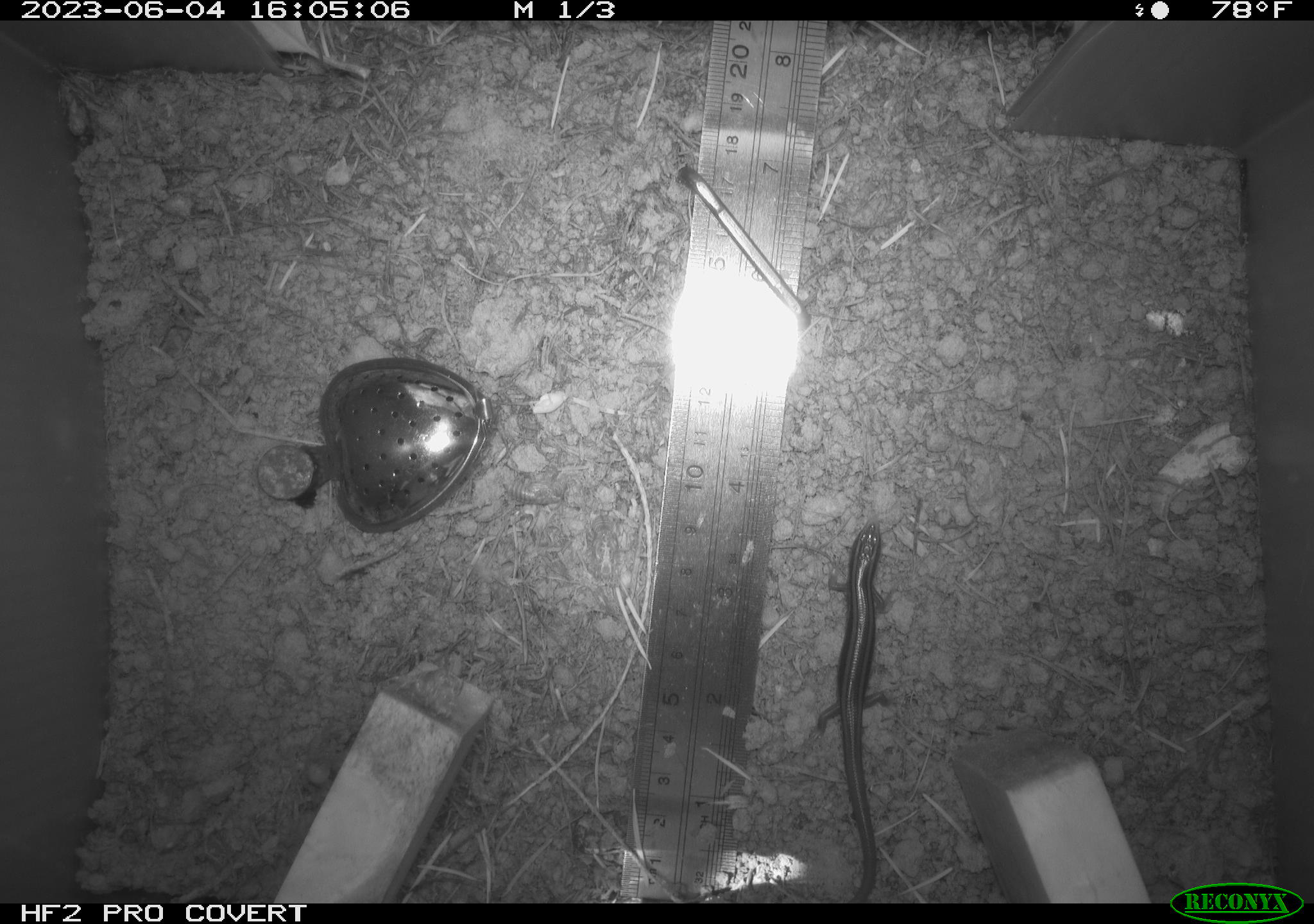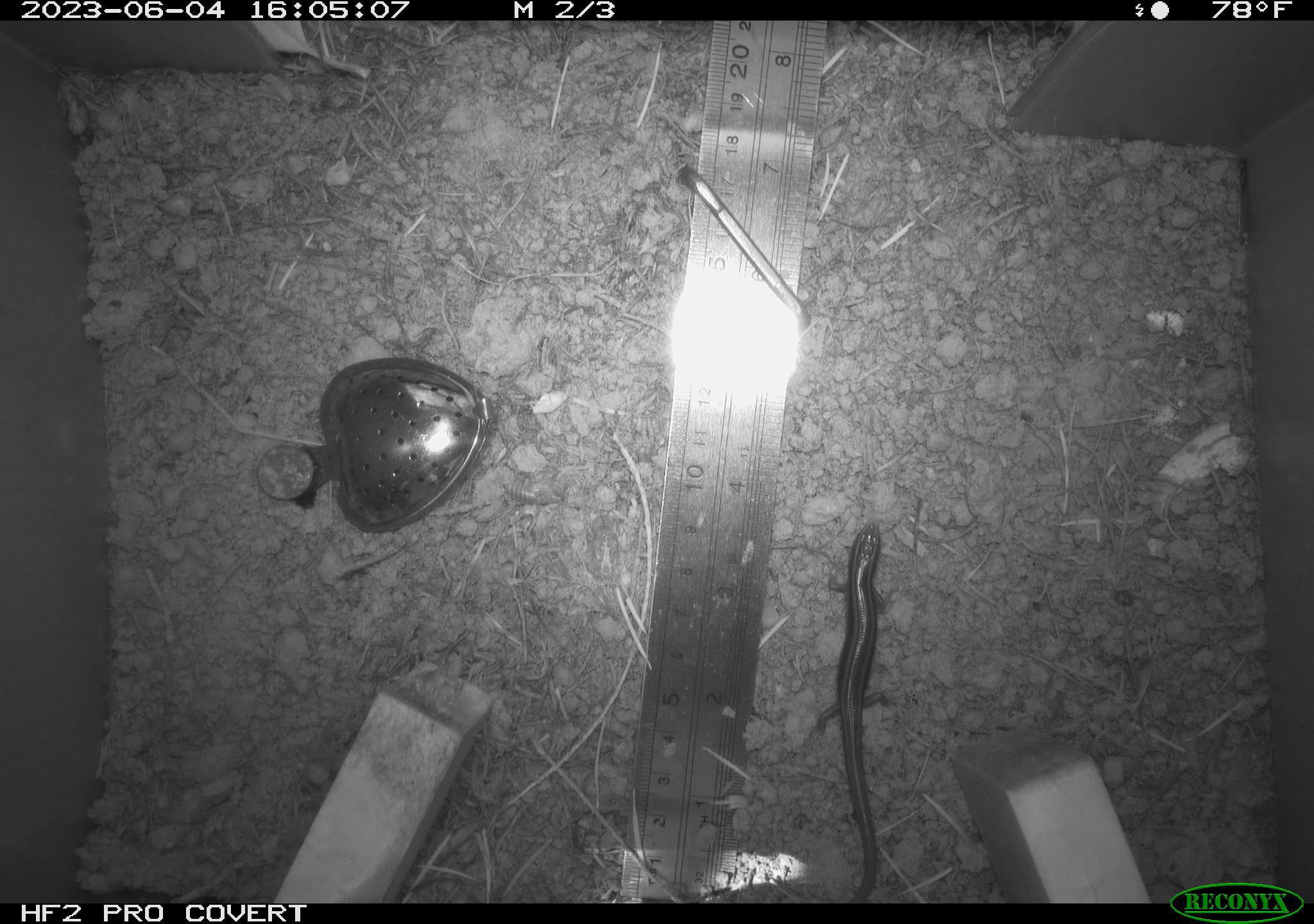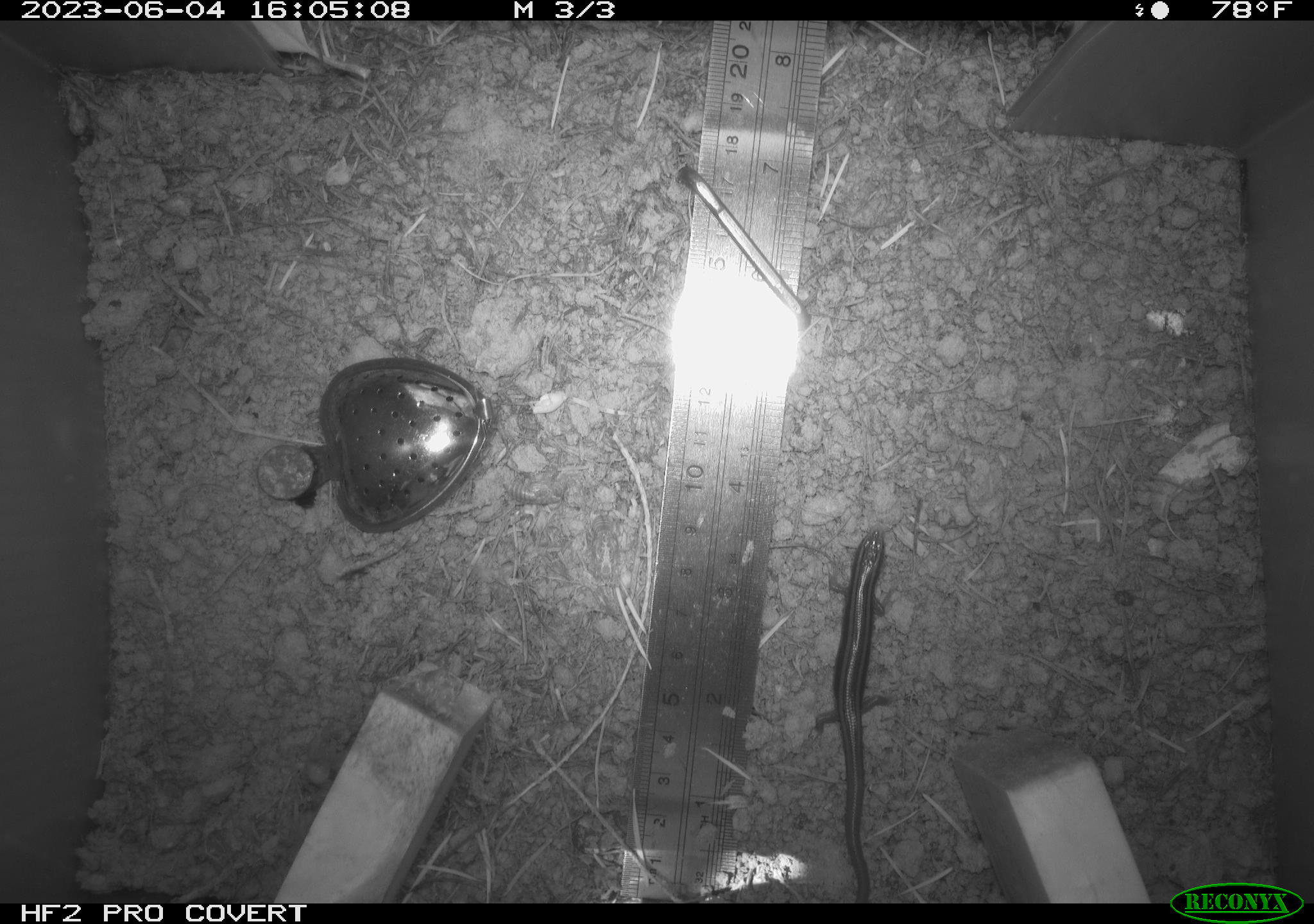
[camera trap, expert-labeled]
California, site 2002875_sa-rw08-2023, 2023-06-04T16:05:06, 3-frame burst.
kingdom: Animalia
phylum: Chordata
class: Reptilia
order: Squamata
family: Scincidae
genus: Plestiodon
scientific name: Plestiodon skiltonianus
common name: western skink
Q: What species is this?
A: Western skink (Plestiodon skiltonianus).